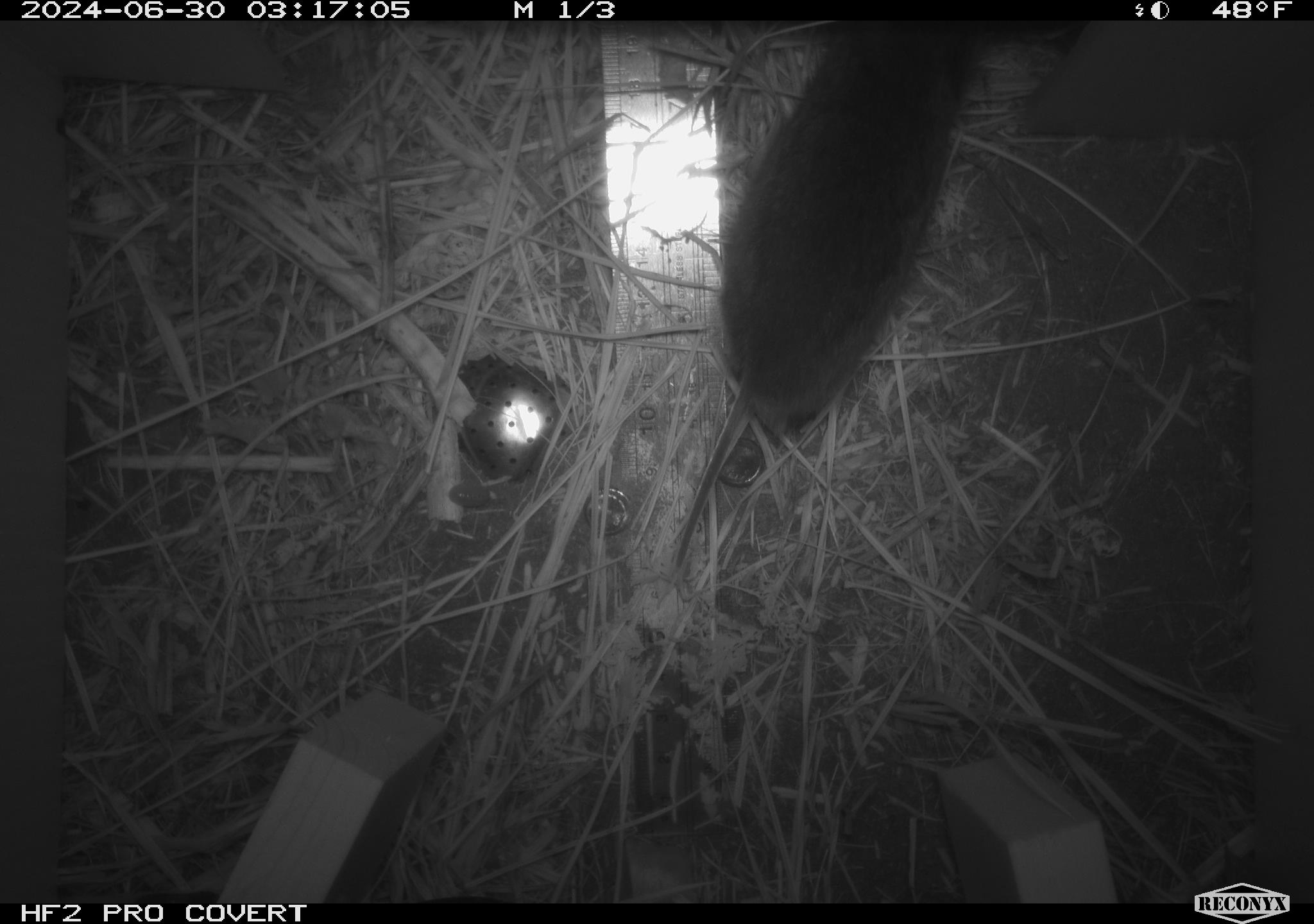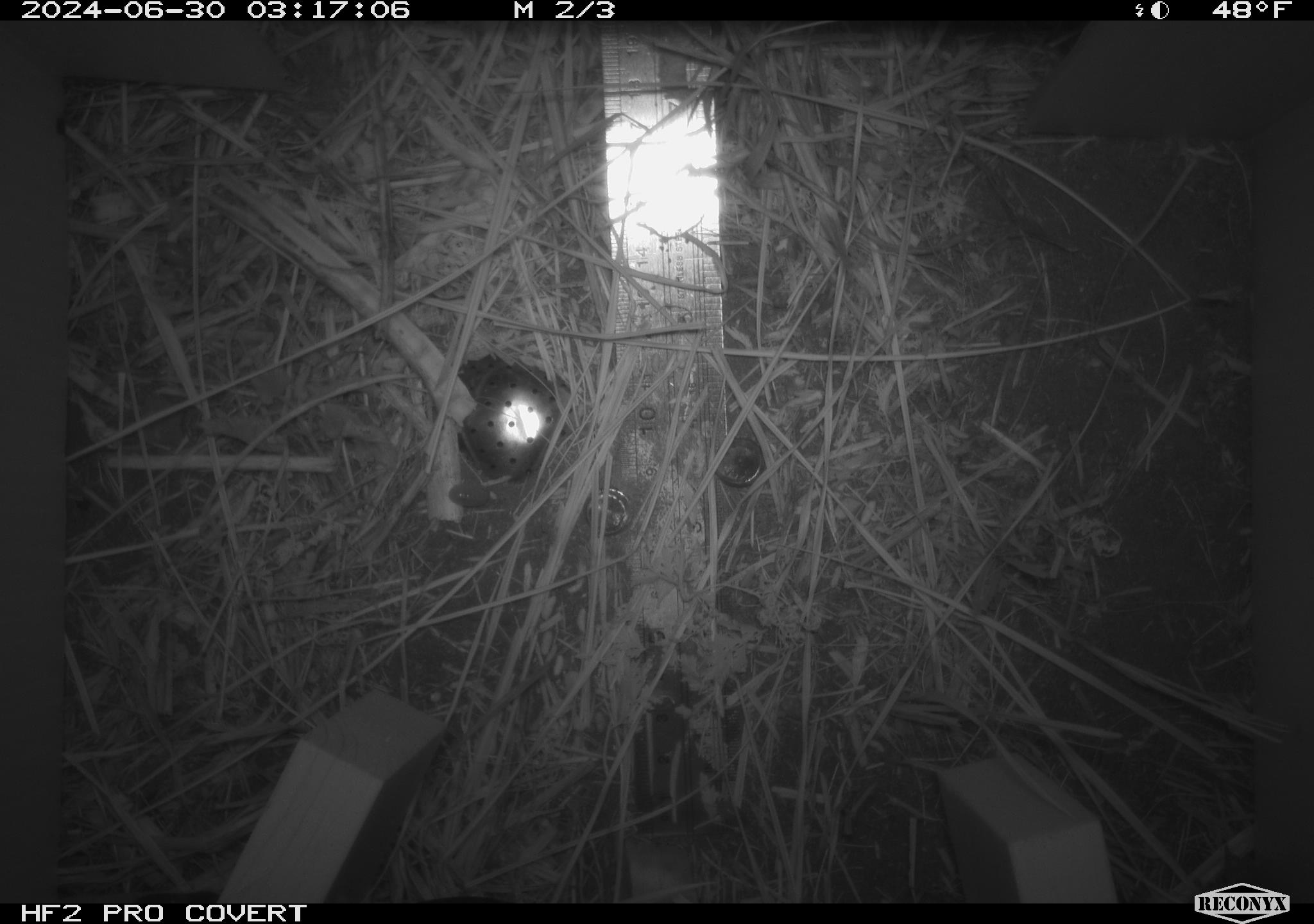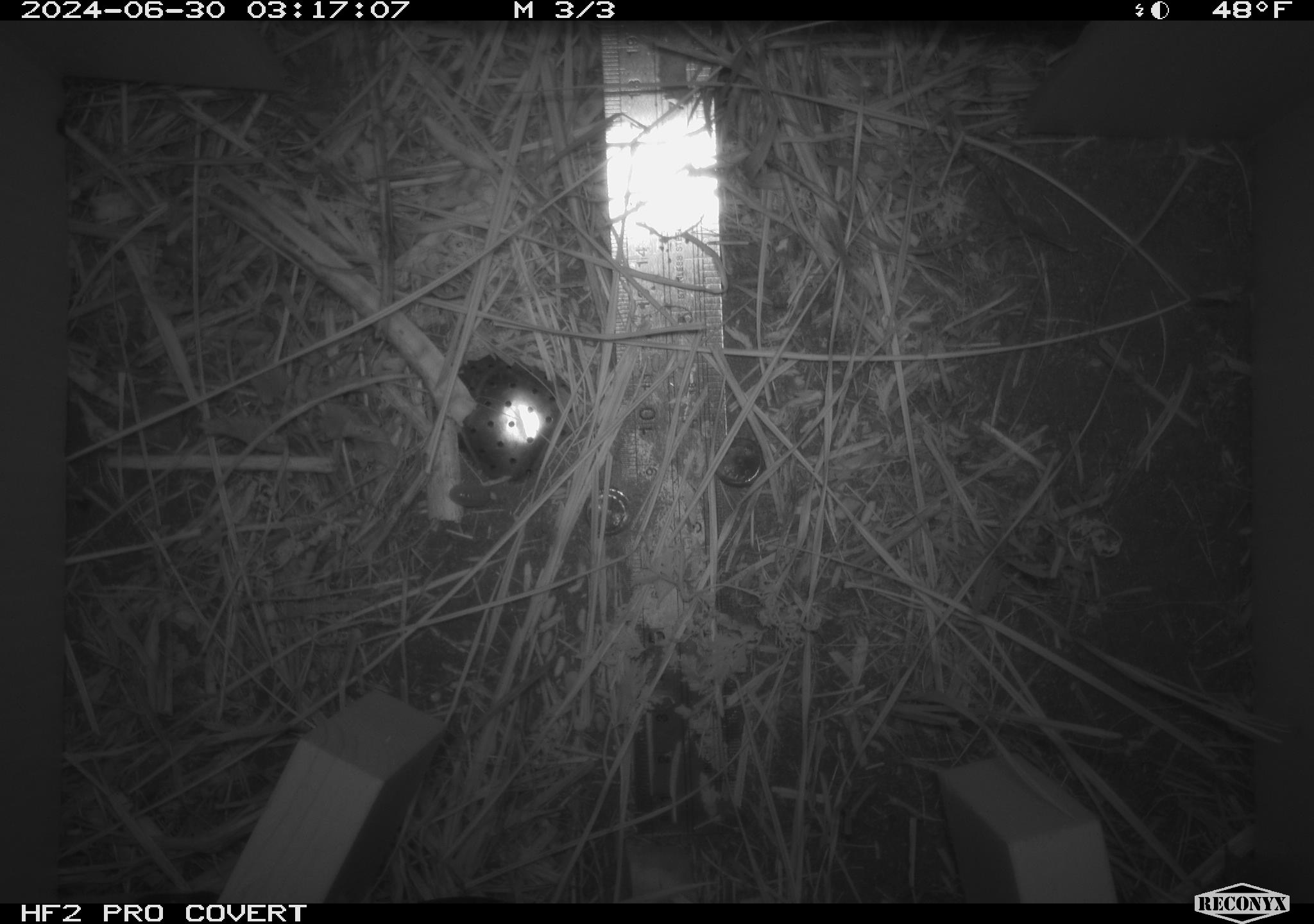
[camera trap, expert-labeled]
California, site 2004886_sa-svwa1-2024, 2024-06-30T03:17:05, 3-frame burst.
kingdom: Animalia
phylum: Chordata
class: Mammalia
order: Rodentia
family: Cricetidae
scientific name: Arvicolinae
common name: voles, lemmings, and muskrats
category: arvicolinae subfamily